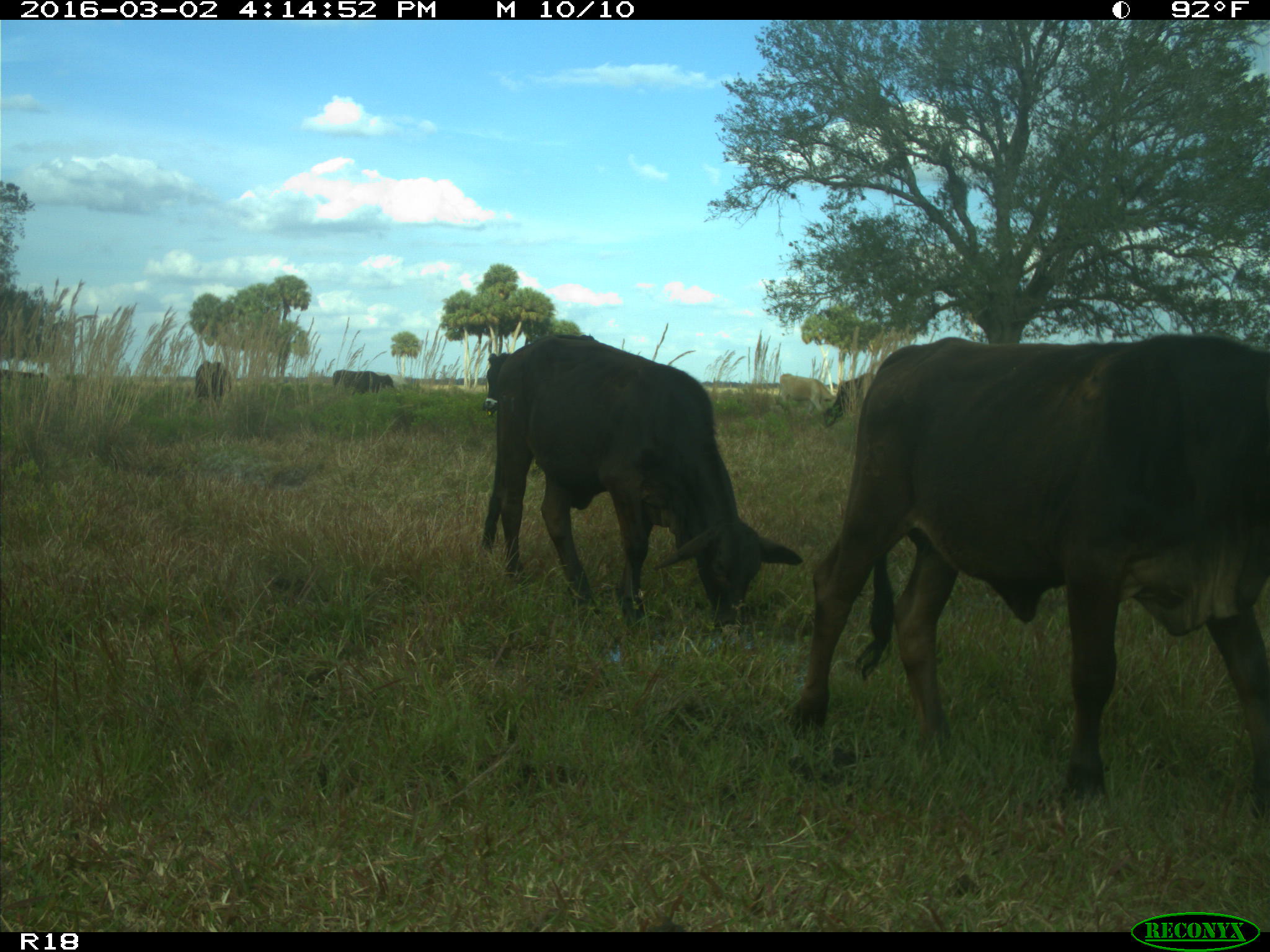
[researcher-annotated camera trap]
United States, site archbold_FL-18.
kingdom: Animalia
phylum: Chordata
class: Mammalia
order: Artiodactyla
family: Bovidae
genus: Bos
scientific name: Bos taurus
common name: domestic cow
Bos taurus (domestic cow).